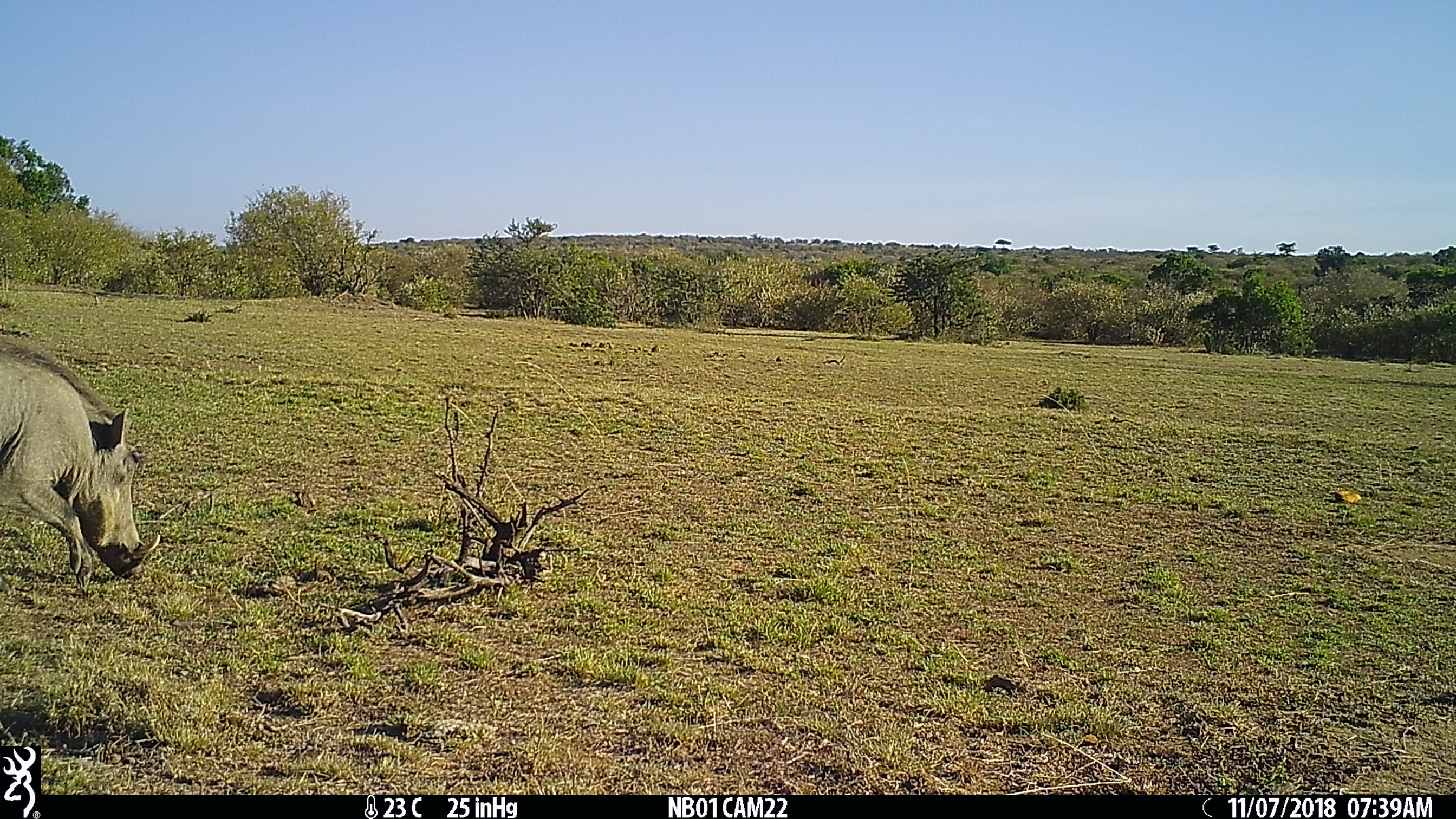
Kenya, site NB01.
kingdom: Animalia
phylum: Chordata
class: Mammalia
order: Artiodactyla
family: Suidae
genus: Phacochoerus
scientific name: Phacochoerus africanus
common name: common warthog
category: warthog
Warthog (common warthog) (Phacochoerus africanus).